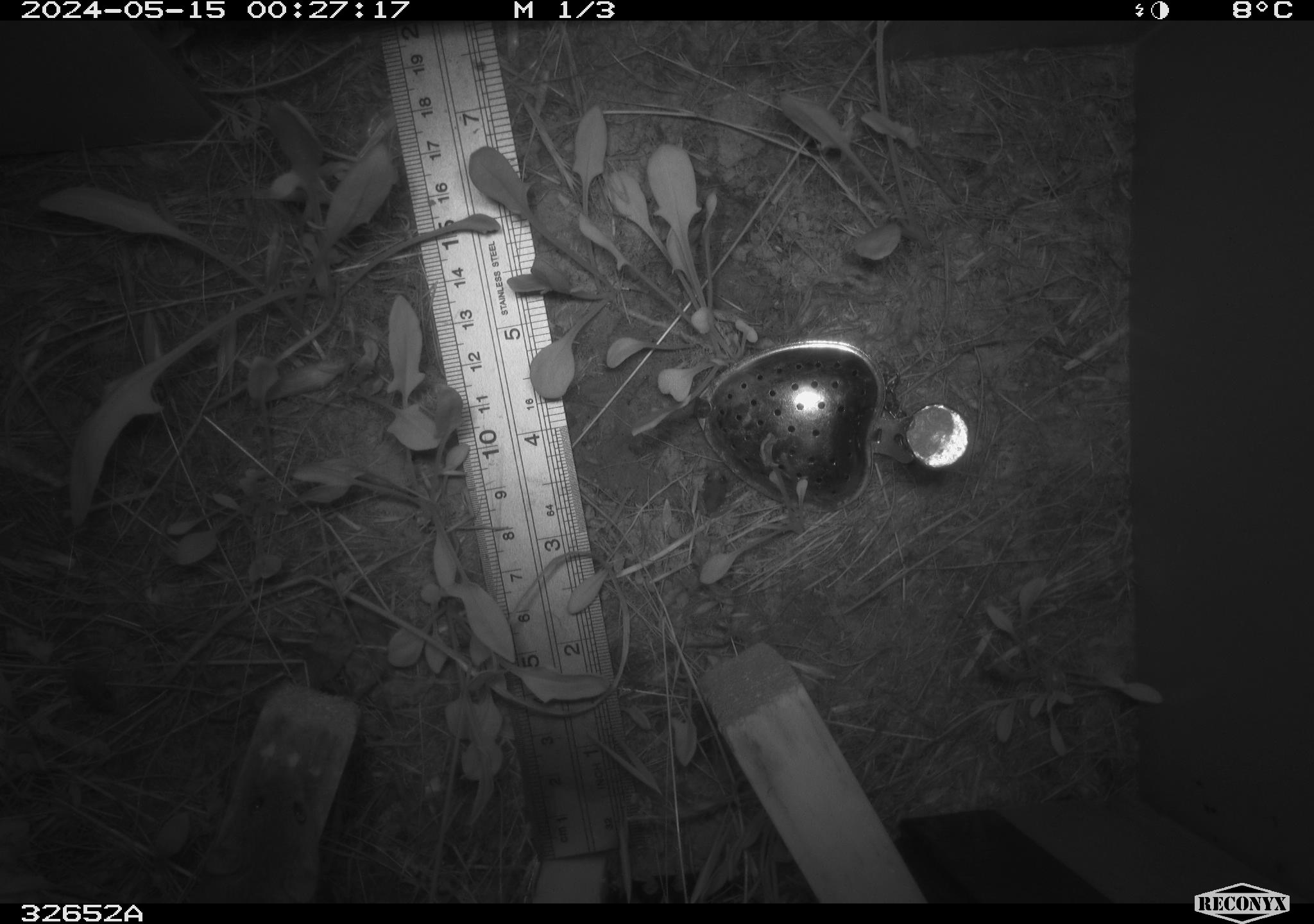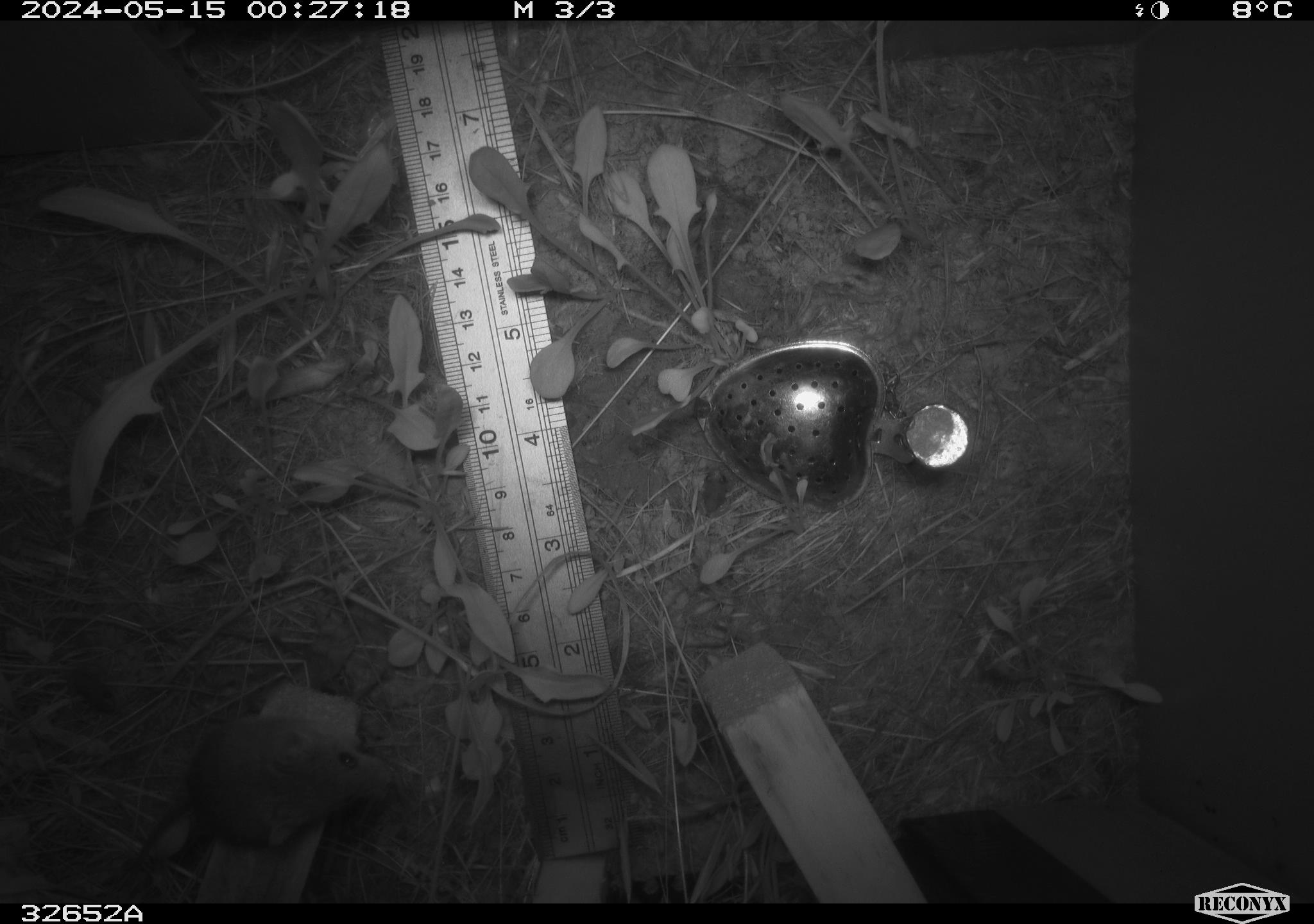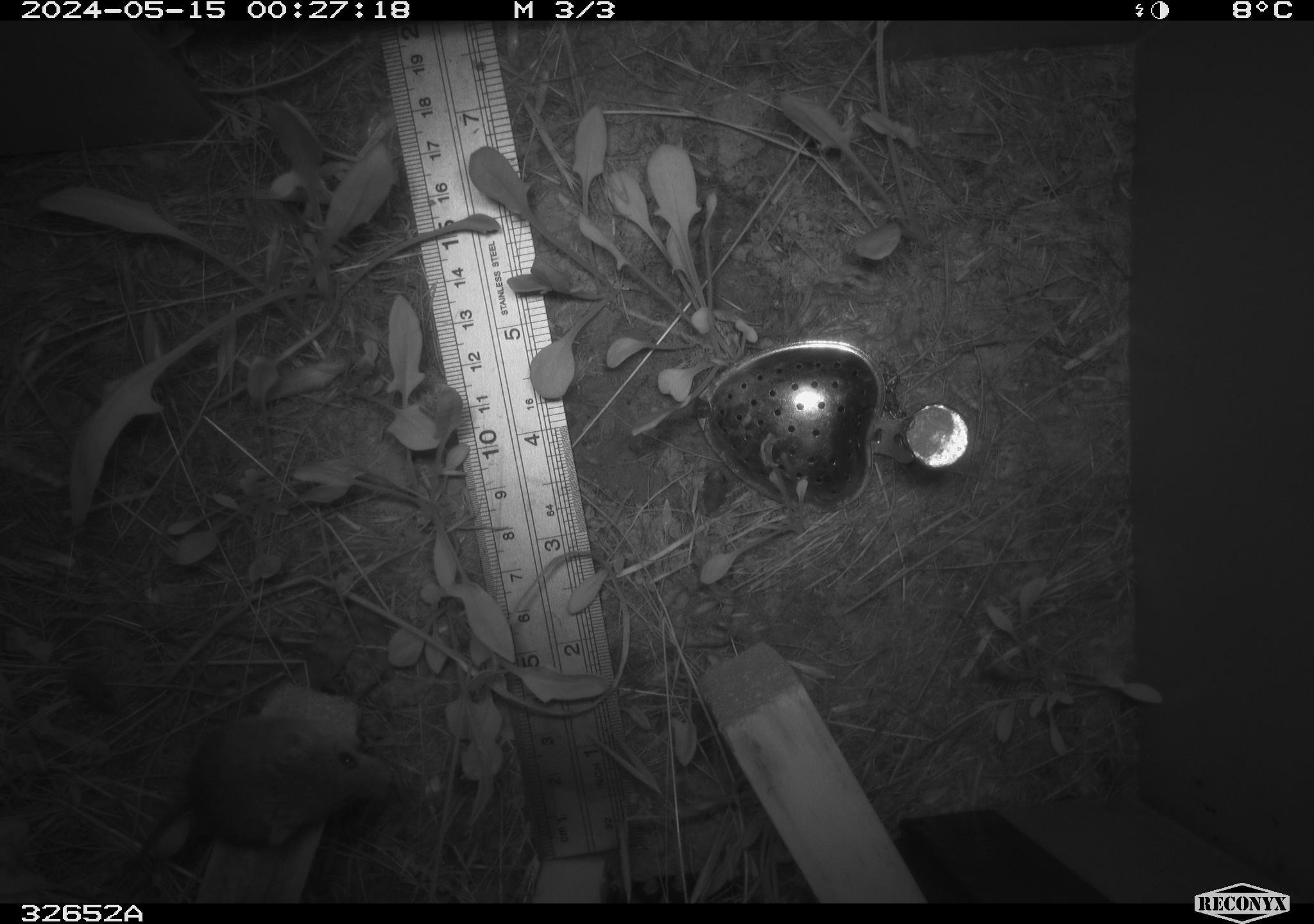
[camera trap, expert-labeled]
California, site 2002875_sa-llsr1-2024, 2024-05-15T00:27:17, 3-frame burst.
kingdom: Animalia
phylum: Chordata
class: Mammalia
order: Rodentia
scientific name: Rodentia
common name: rodent